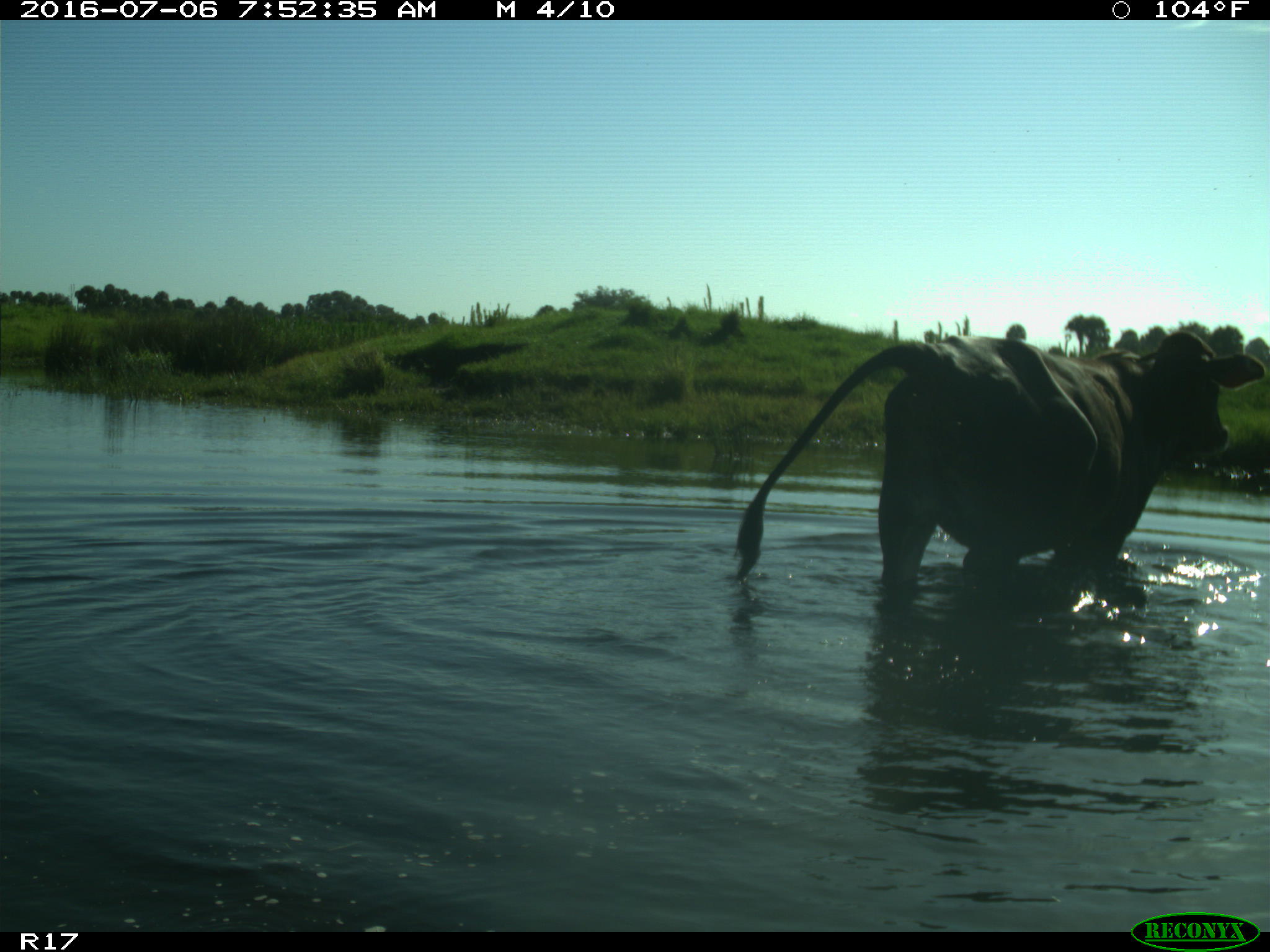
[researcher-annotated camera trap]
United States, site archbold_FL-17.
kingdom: Animalia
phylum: Chordata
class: Mammalia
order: Artiodactyla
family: Bovidae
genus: Bos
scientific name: Bos taurus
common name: domestic cow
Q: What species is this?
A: Bos taurus (domestic cow).